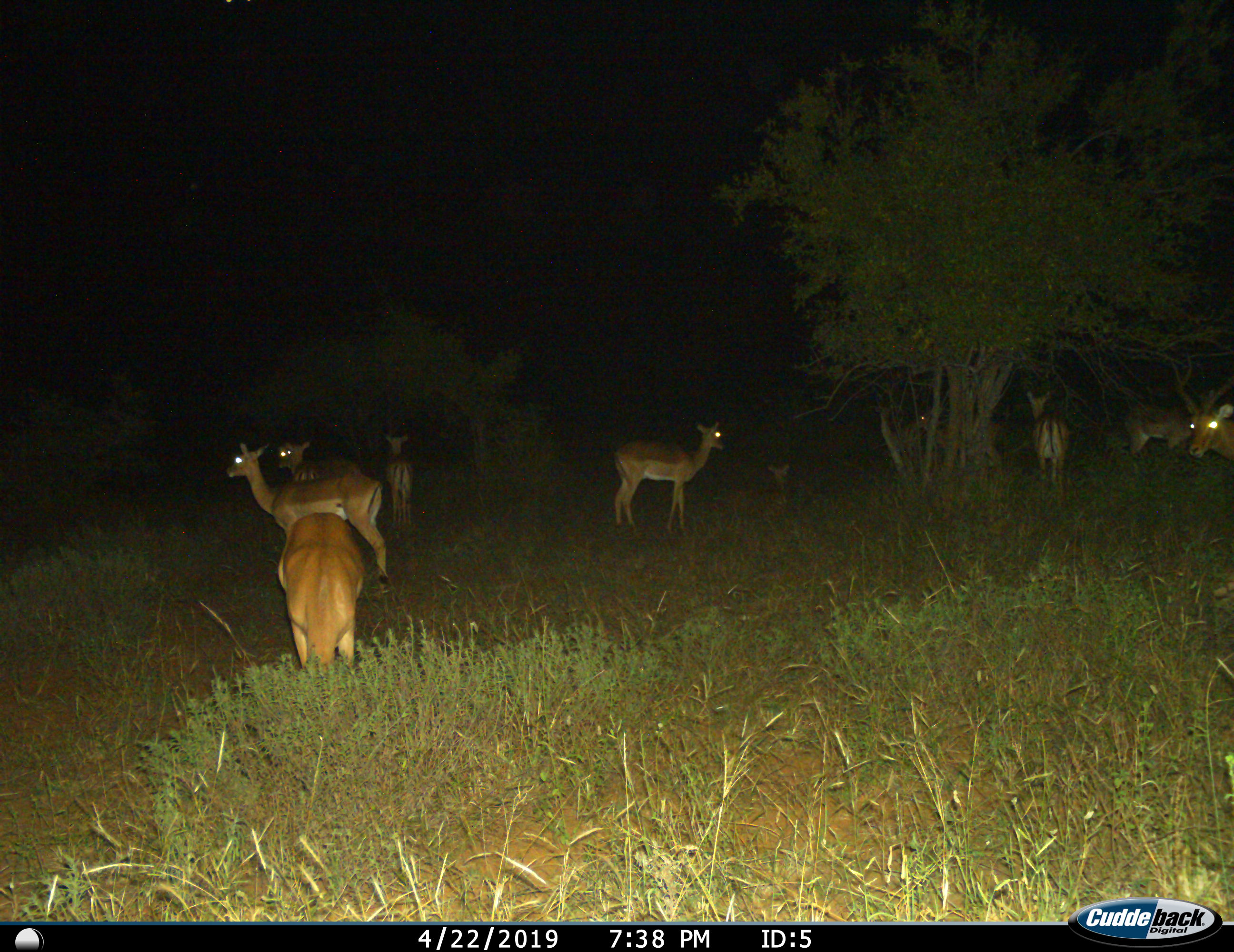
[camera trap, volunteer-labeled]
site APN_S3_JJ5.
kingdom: Animalia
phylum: Chordata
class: Mammalia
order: Artiodactyla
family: Bovidae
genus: Aepyceros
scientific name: Aepyceros melampus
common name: impala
Impala (Aepyceros melampus), count 10. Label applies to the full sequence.